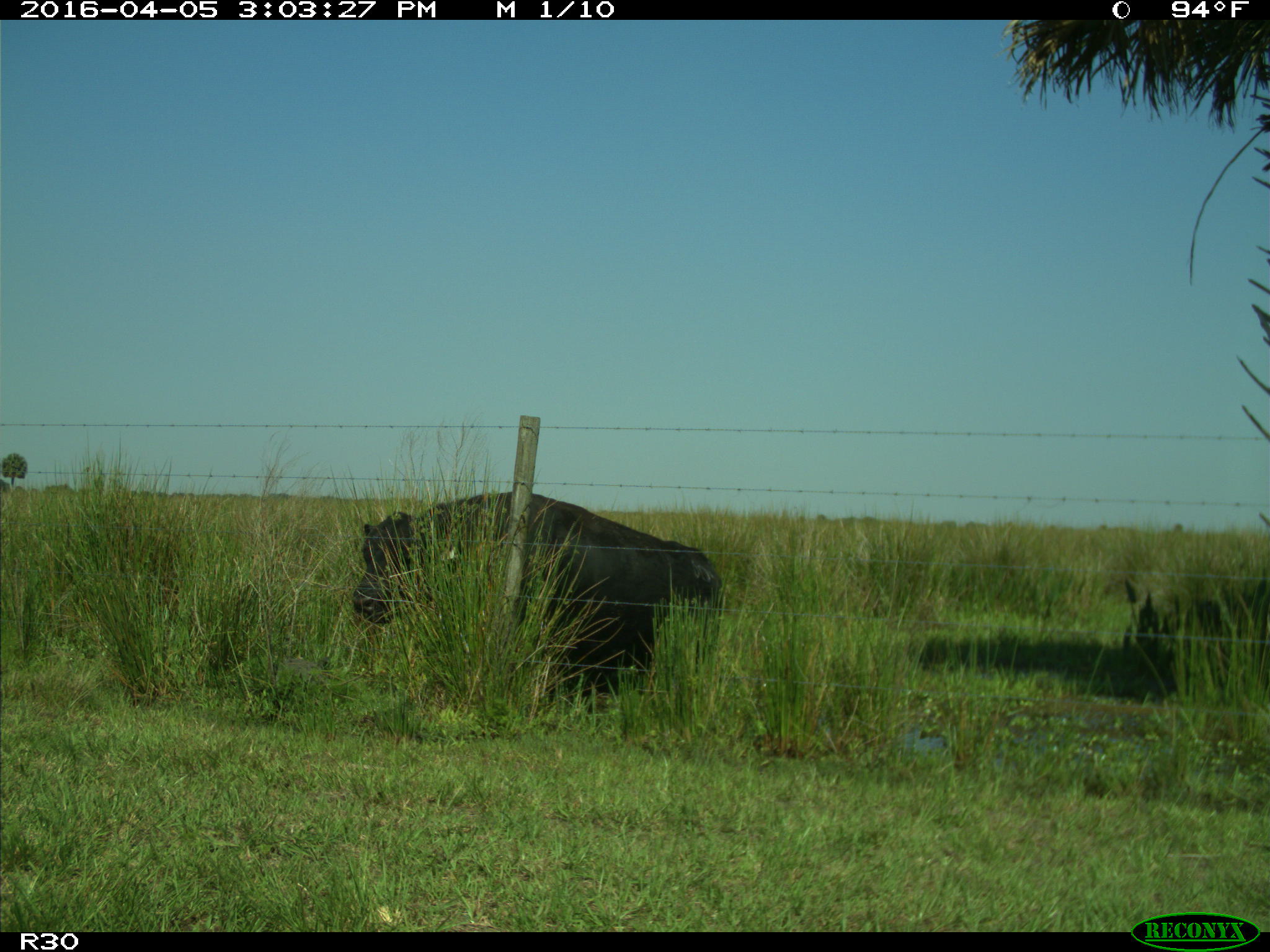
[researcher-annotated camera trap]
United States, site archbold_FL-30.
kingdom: Animalia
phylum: Chordata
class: Mammalia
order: Artiodactyla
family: Bovidae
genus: Bos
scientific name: Bos taurus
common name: domestic cow